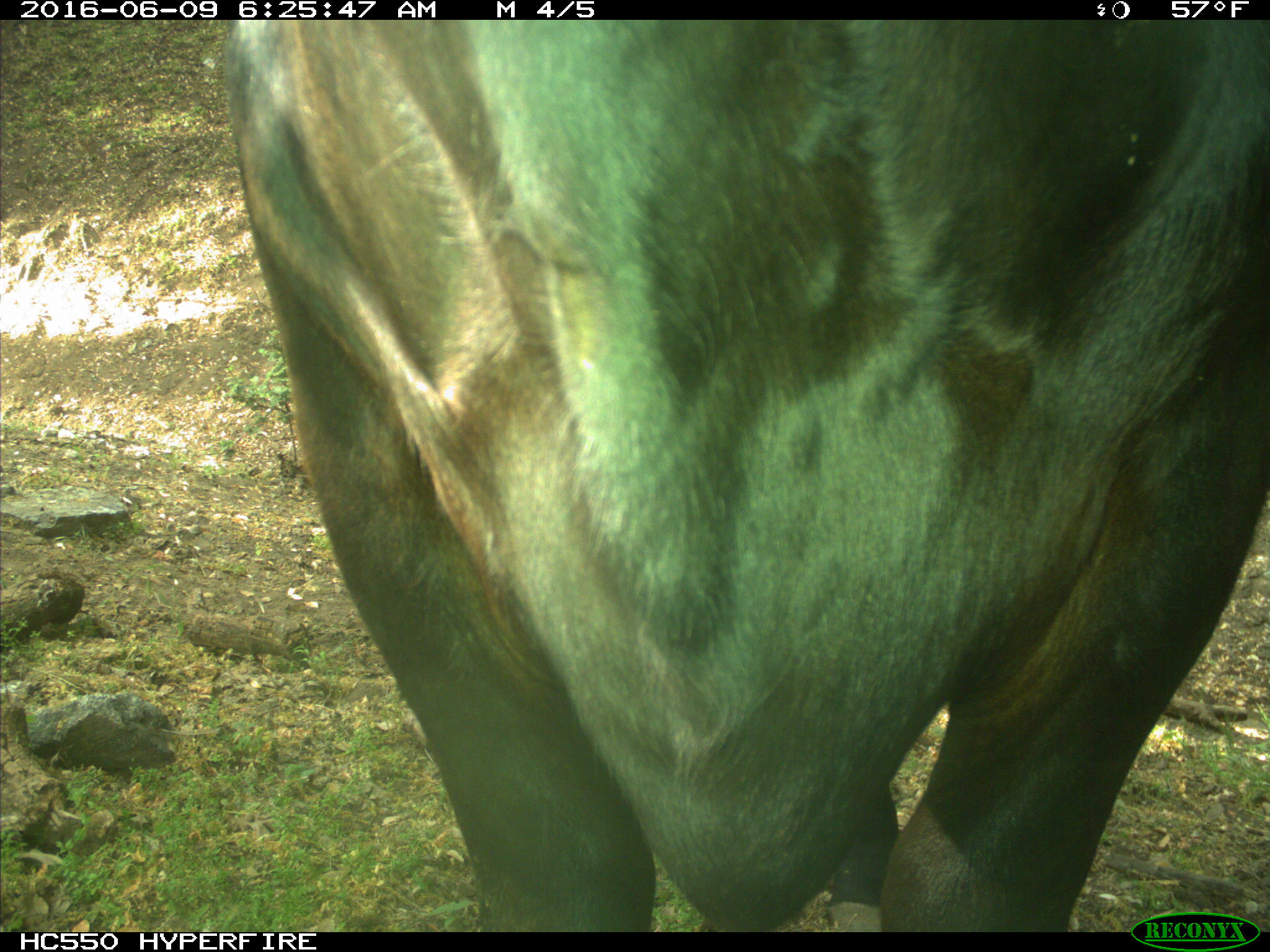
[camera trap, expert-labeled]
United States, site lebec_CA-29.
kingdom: Animalia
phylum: Chordata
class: Mammalia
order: Artiodactyla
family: Bovidae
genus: Bos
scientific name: Bos taurus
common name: domestic cow